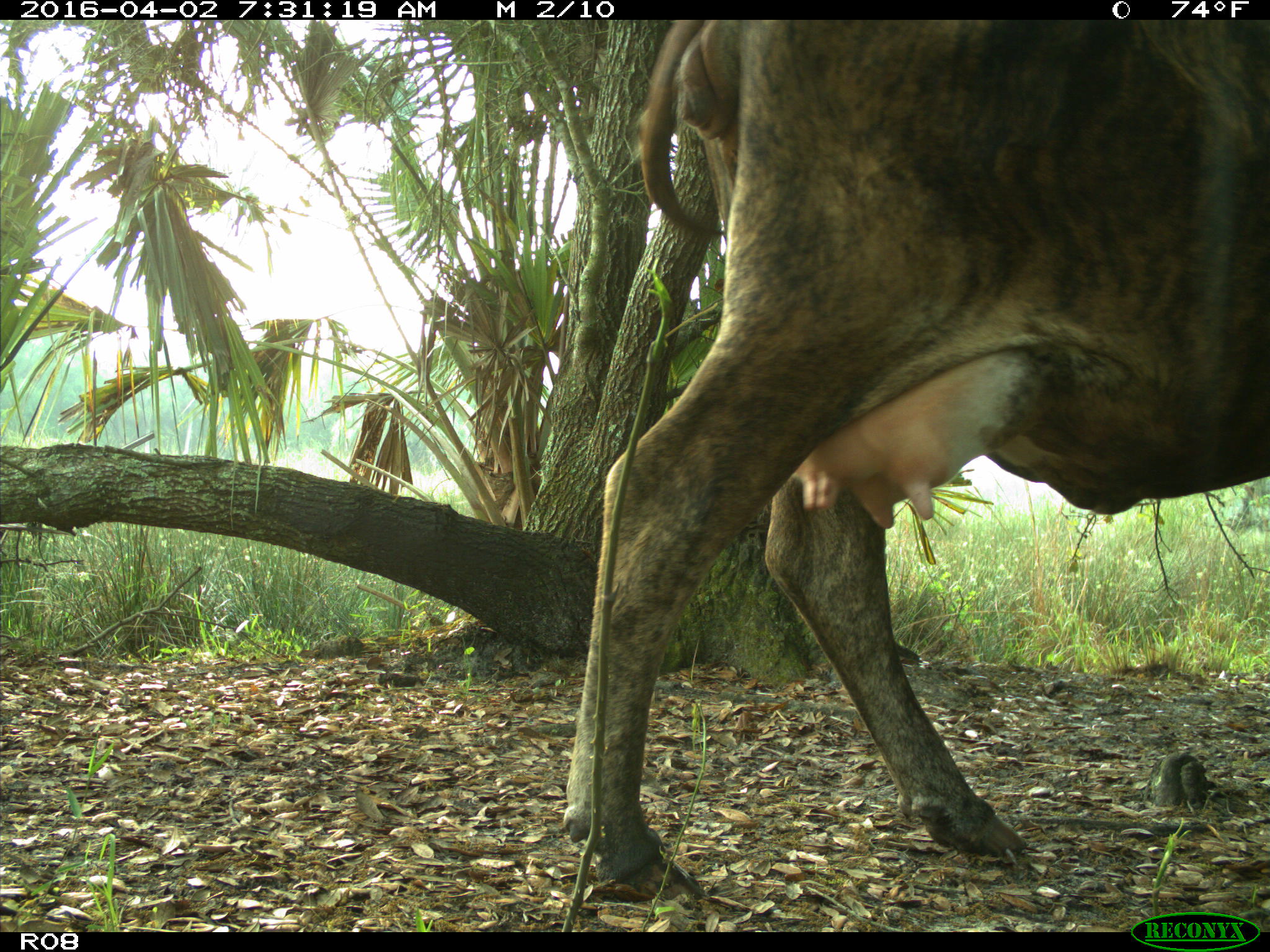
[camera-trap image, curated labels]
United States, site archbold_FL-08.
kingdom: Animalia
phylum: Chordata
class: Mammalia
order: Artiodactyla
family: Bovidae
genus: Bos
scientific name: Bos taurus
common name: domestic cow